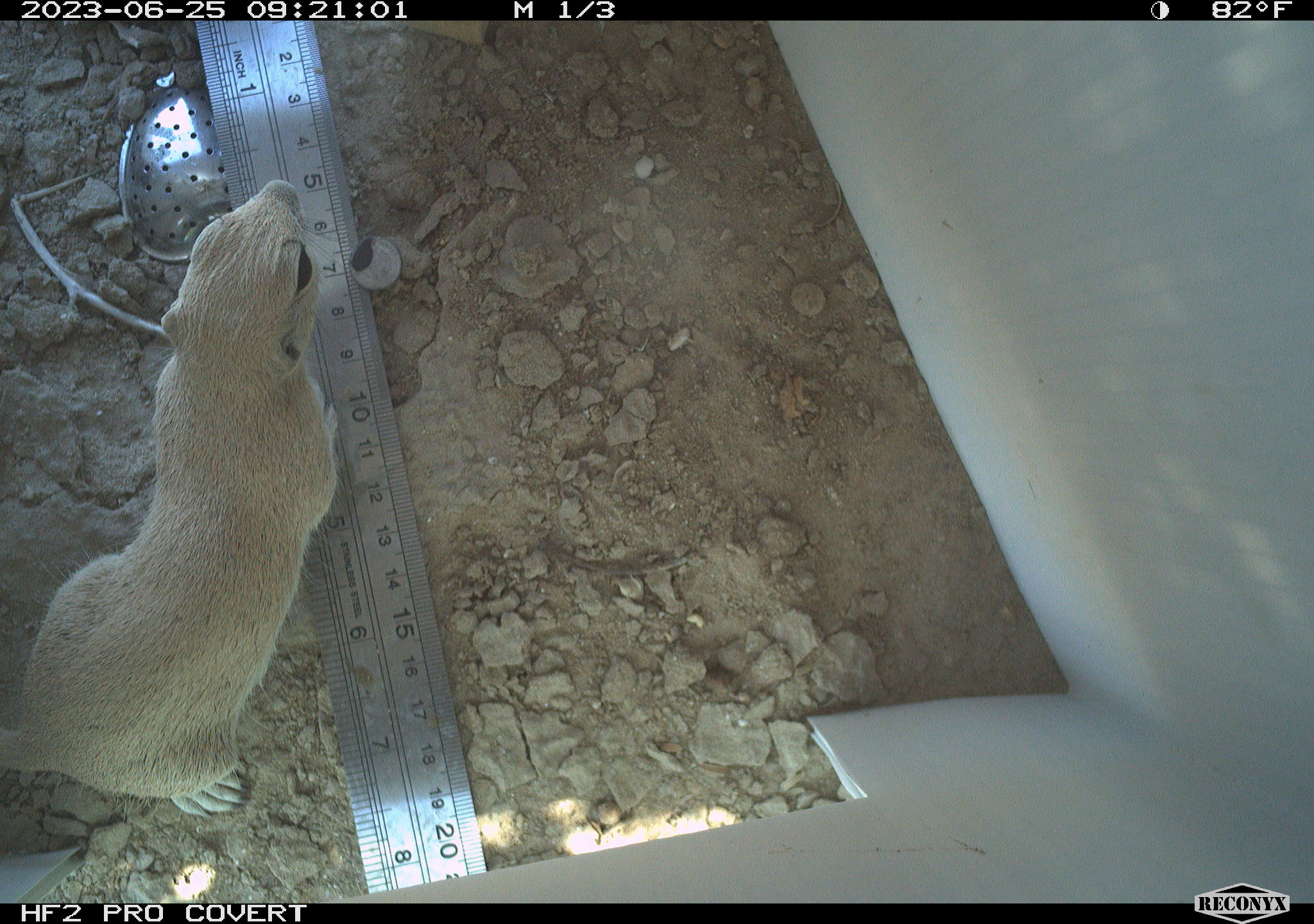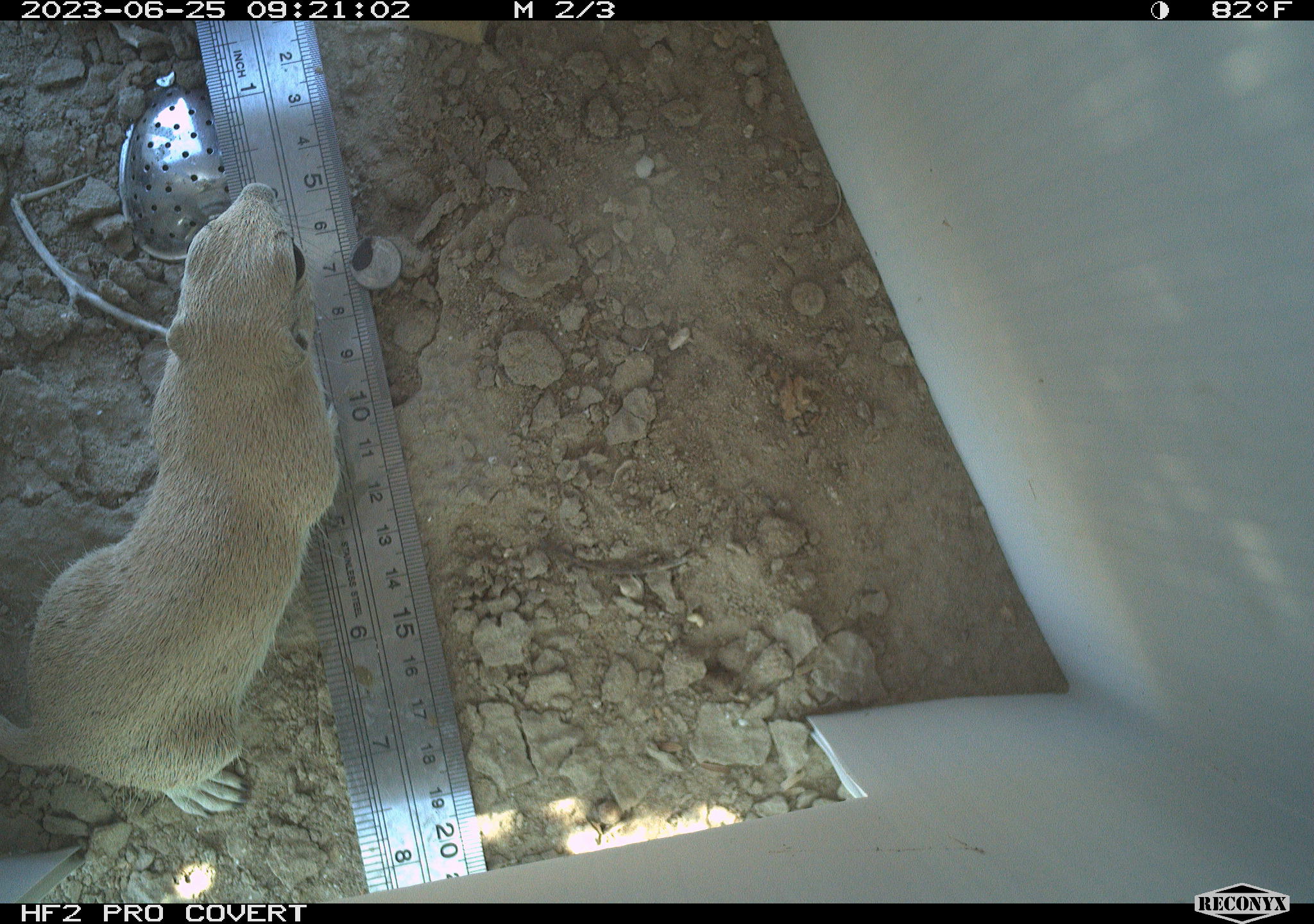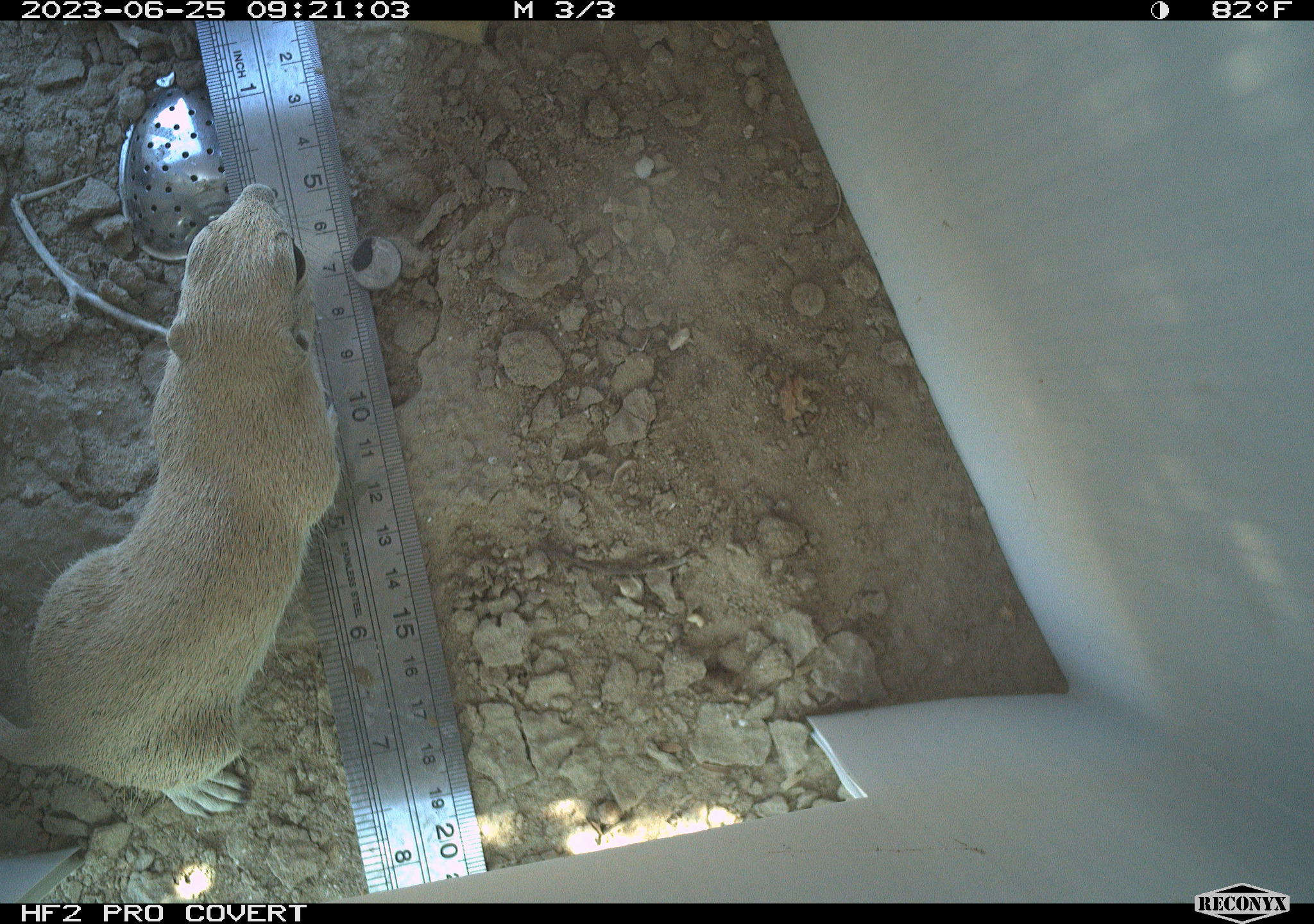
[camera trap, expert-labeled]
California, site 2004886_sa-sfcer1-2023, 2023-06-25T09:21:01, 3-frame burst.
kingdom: Animalia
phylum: Chordata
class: Mammalia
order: Rodentia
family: Sciuridae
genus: Xerospermophilus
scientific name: Xerospermophilus tereticaudus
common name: round-tailed ground squirrel